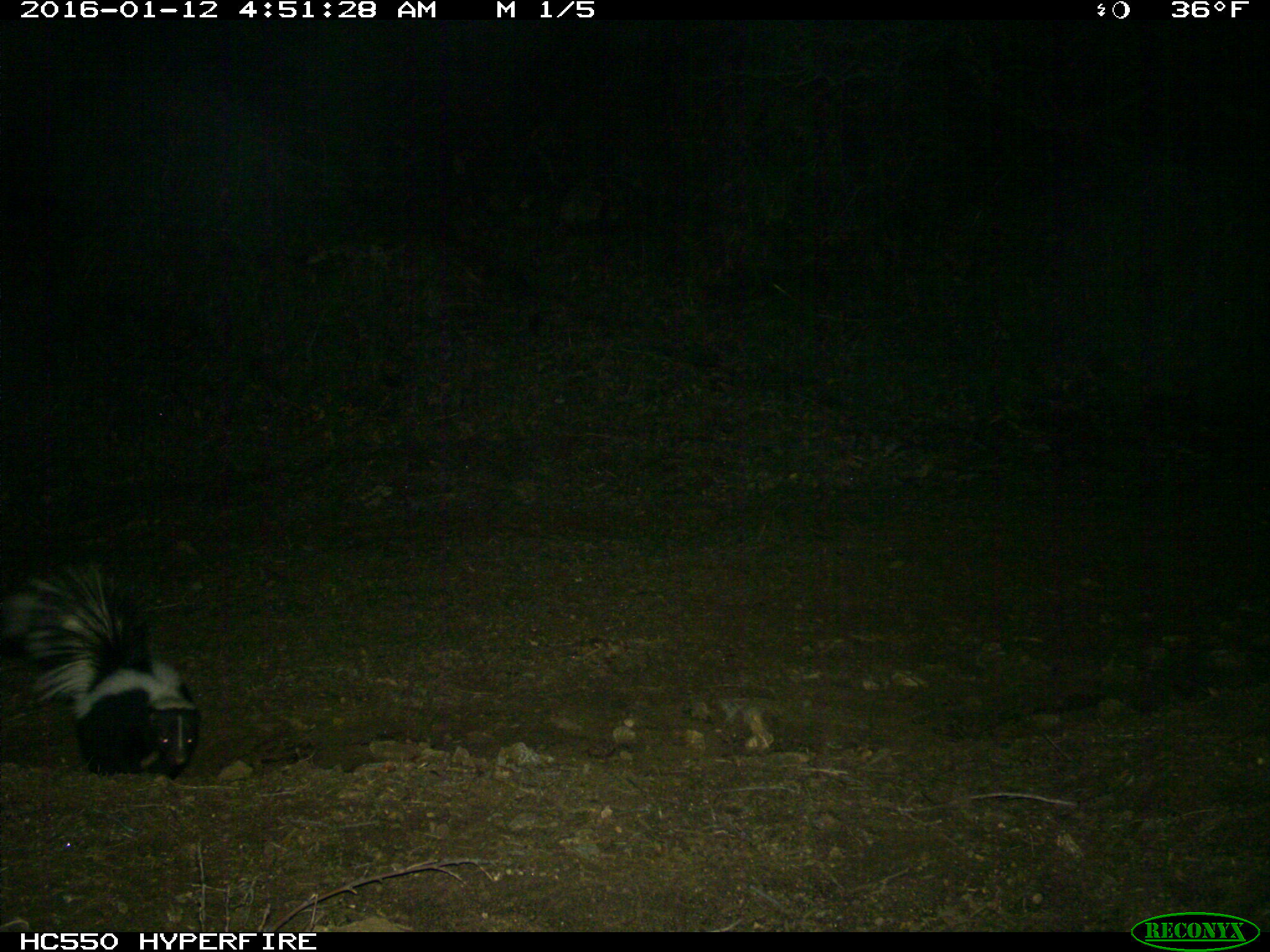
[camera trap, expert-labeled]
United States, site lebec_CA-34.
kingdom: Animalia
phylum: Chordata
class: Mammalia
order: Carnivora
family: Mephitidae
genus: Mephitis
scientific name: Mephitis mephitis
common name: striped skunk